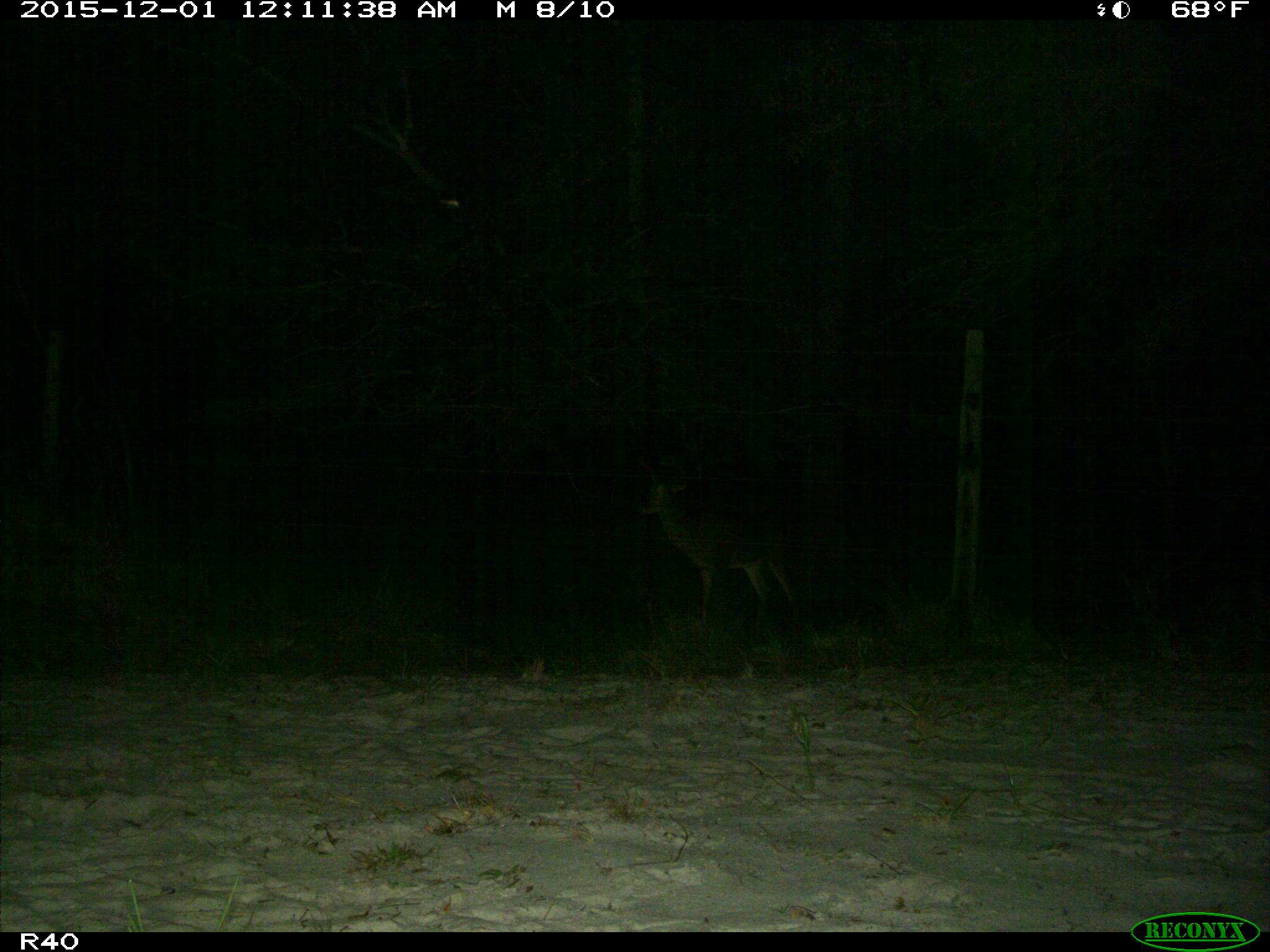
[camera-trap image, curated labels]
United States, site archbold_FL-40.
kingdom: Animalia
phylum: Chordata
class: Mammalia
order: Artiodactyla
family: Cervidae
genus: Odocoileus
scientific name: Odocoileus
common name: deer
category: unidentified deer